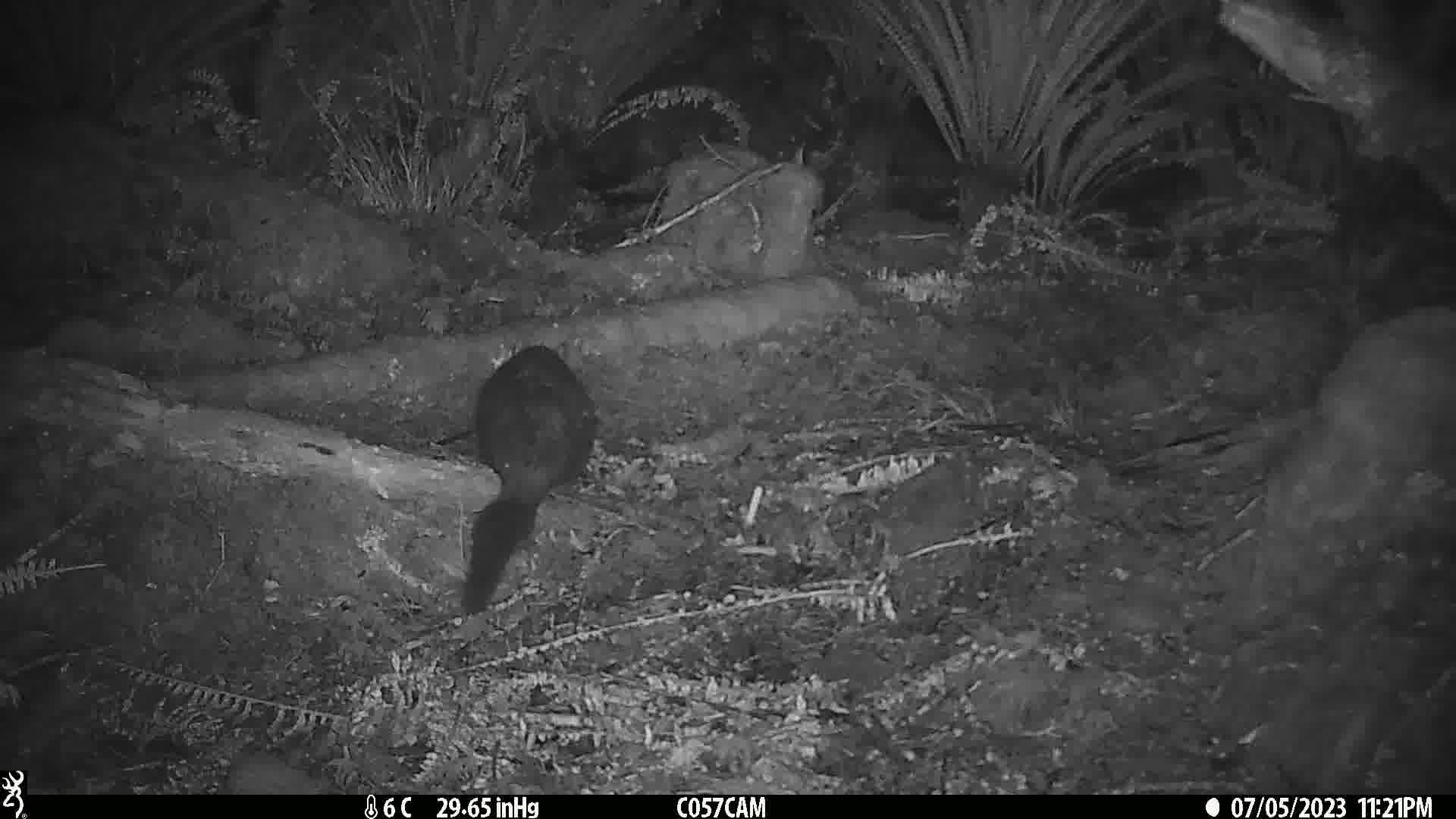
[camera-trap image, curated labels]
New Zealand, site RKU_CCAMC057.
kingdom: Animalia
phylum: Chordata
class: Mammalia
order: Diprotodontia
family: Phalangeridae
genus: Trichosurus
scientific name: Trichosurus vulpecula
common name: common brushtail possum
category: possum